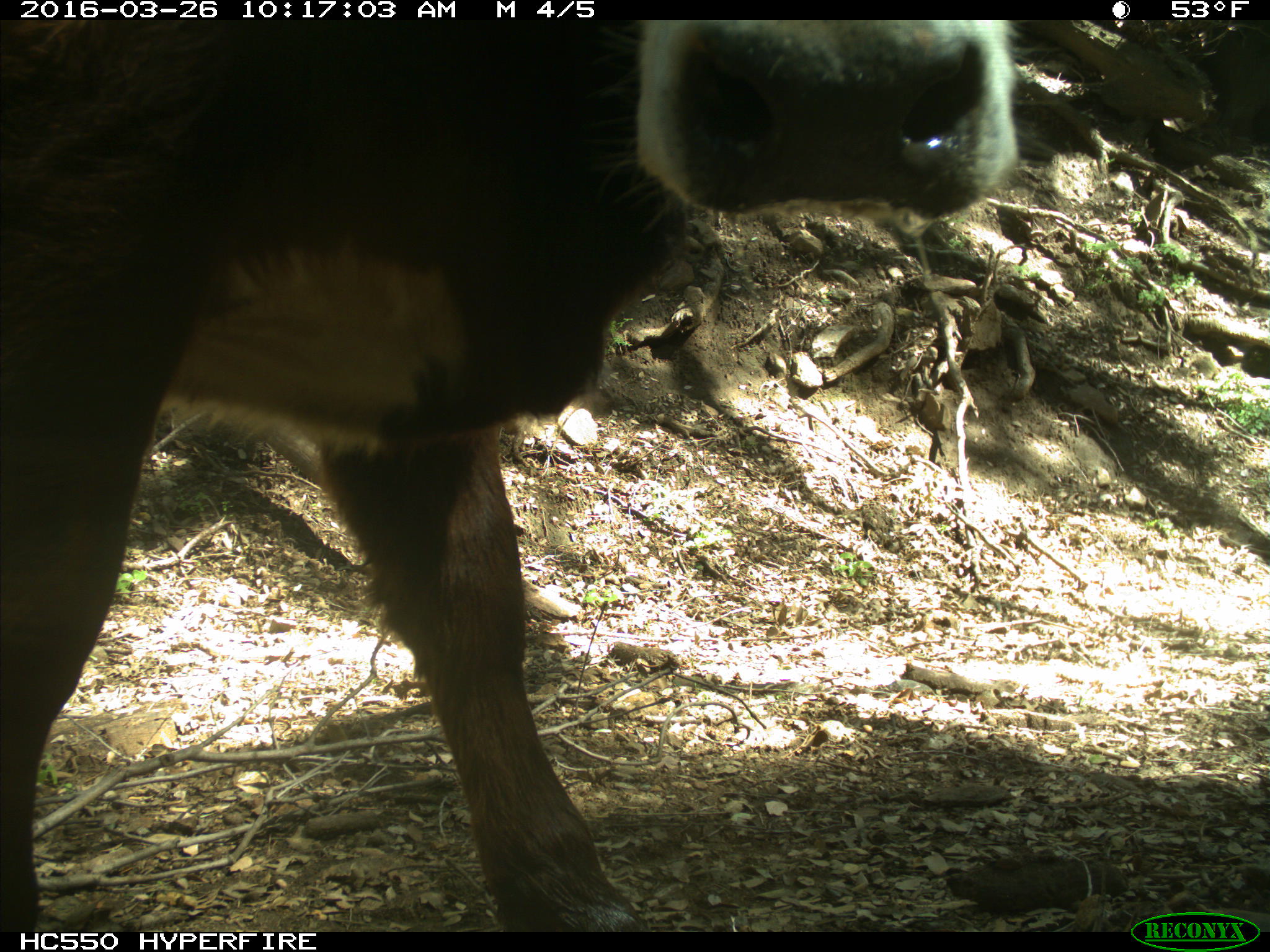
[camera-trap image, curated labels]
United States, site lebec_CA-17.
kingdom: Animalia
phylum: Chordata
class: Mammalia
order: Artiodactyla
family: Bovidae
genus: Bos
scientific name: Bos taurus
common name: domestic cow